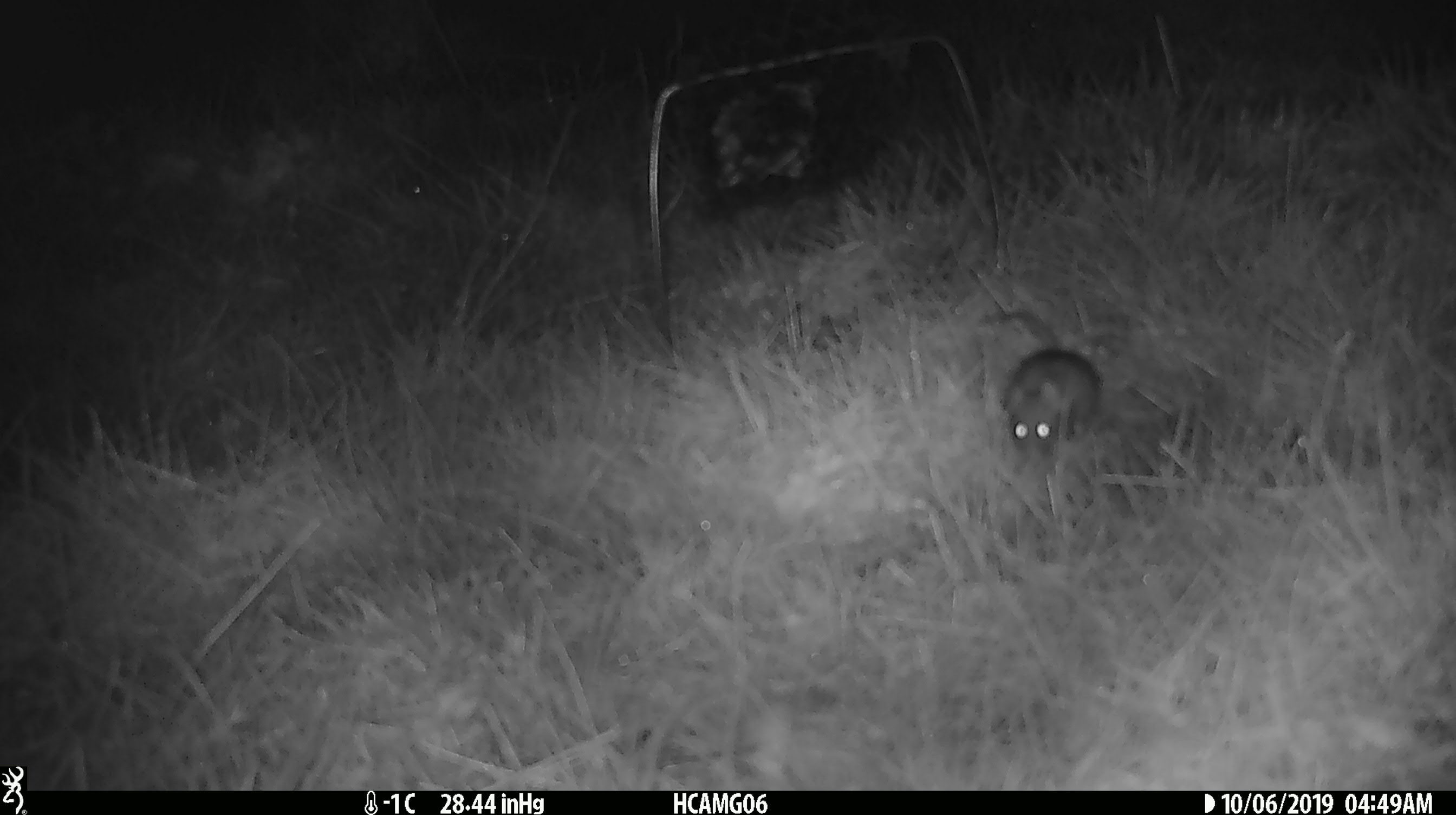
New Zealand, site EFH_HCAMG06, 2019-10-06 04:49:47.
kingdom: Animalia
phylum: Chordata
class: Mammalia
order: Rodentia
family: Muridae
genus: Mus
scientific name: Mus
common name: mouse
Mouse (Mus).